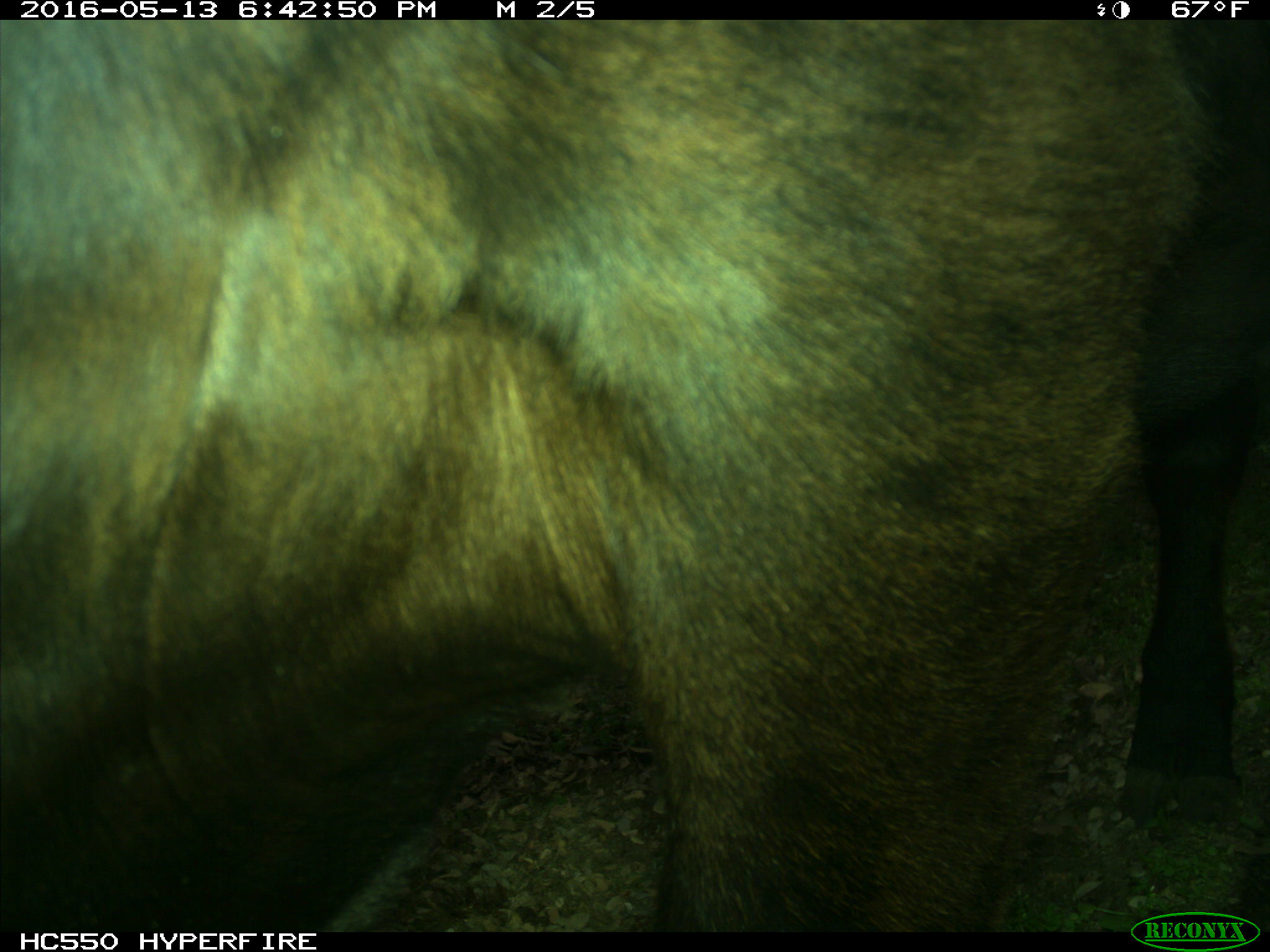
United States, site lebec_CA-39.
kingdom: Animalia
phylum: Chordata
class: Mammalia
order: Artiodactyla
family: Bovidae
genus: Bos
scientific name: Bos taurus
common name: domestic cow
Bos taurus (domestic cow).